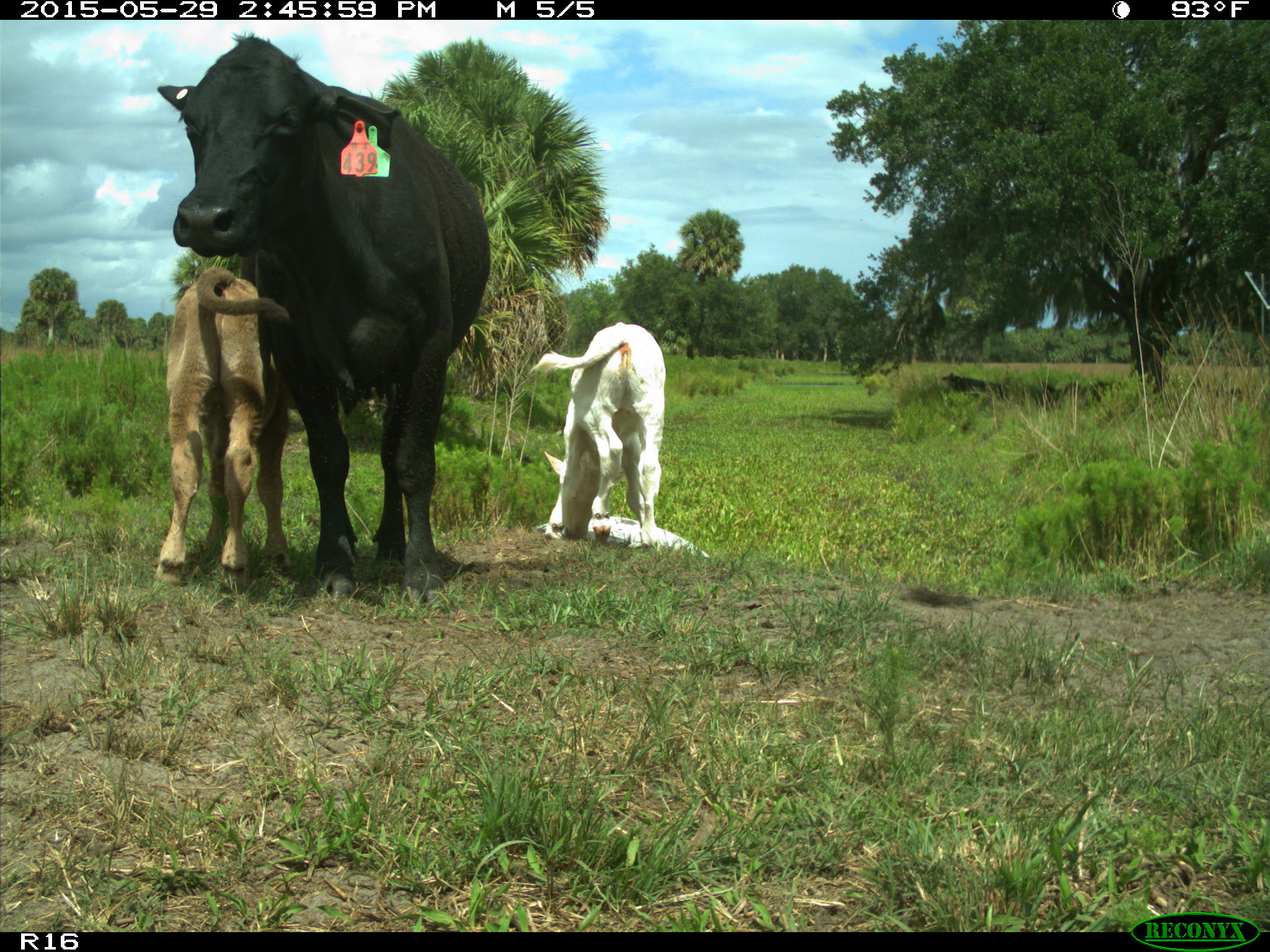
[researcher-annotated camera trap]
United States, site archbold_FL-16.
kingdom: Animalia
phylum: Chordata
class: Mammalia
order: Artiodactyla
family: Bovidae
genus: Bos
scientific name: Bos taurus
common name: domestic cow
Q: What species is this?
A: Bos taurus (domestic cow).